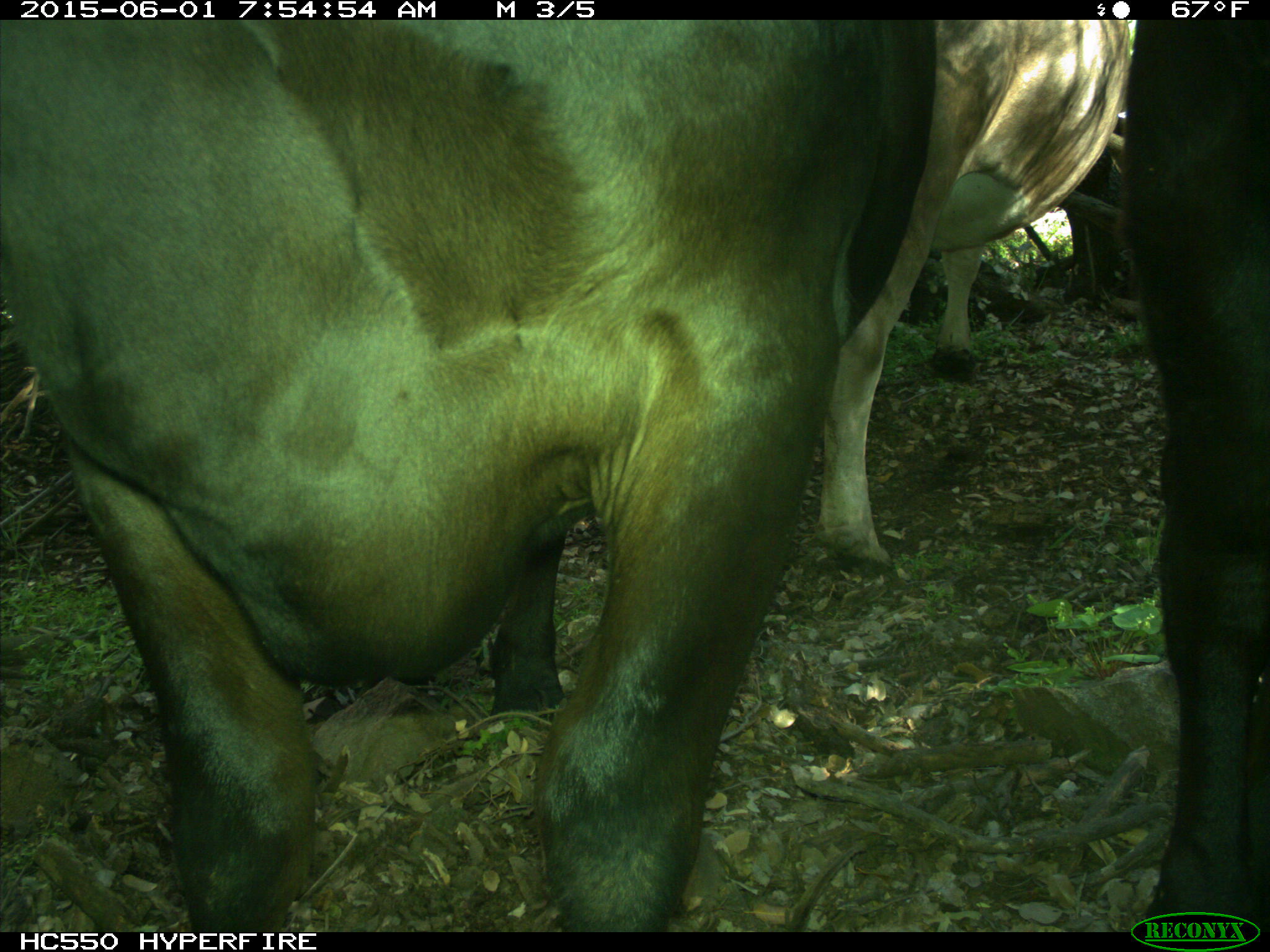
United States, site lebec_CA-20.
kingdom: Animalia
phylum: Chordata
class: Mammalia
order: Artiodactyla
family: Bovidae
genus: Bos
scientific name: Bos taurus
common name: domestic cow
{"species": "Bos taurus (domestic cow)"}